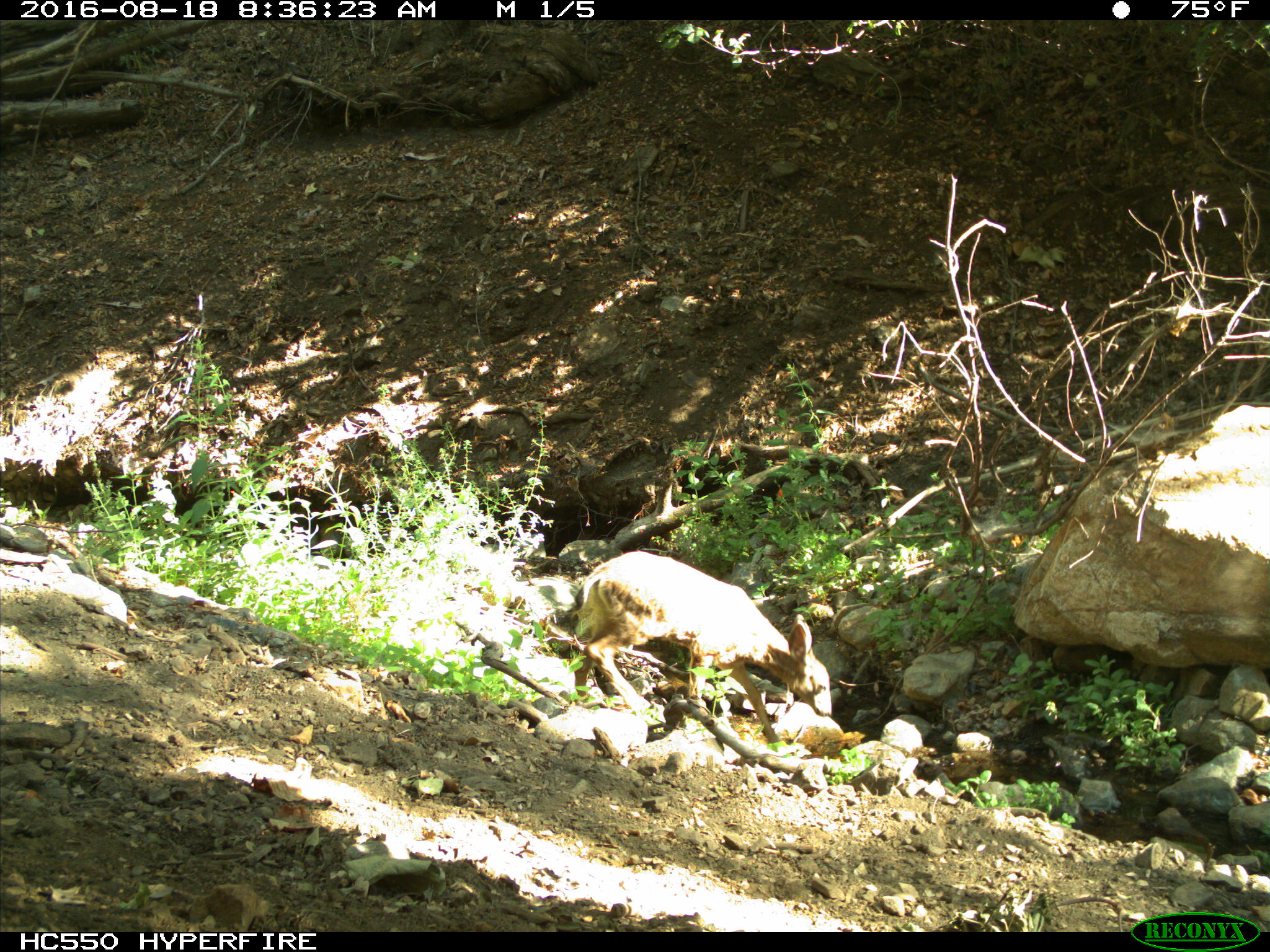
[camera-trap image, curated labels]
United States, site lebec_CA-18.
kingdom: Animalia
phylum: Chordata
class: Mammalia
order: Artiodactyla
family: Cervidae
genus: Odocoileus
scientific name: Odocoileus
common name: deer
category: unidentified deer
Unidentified deer (deer) (Odocoileus).